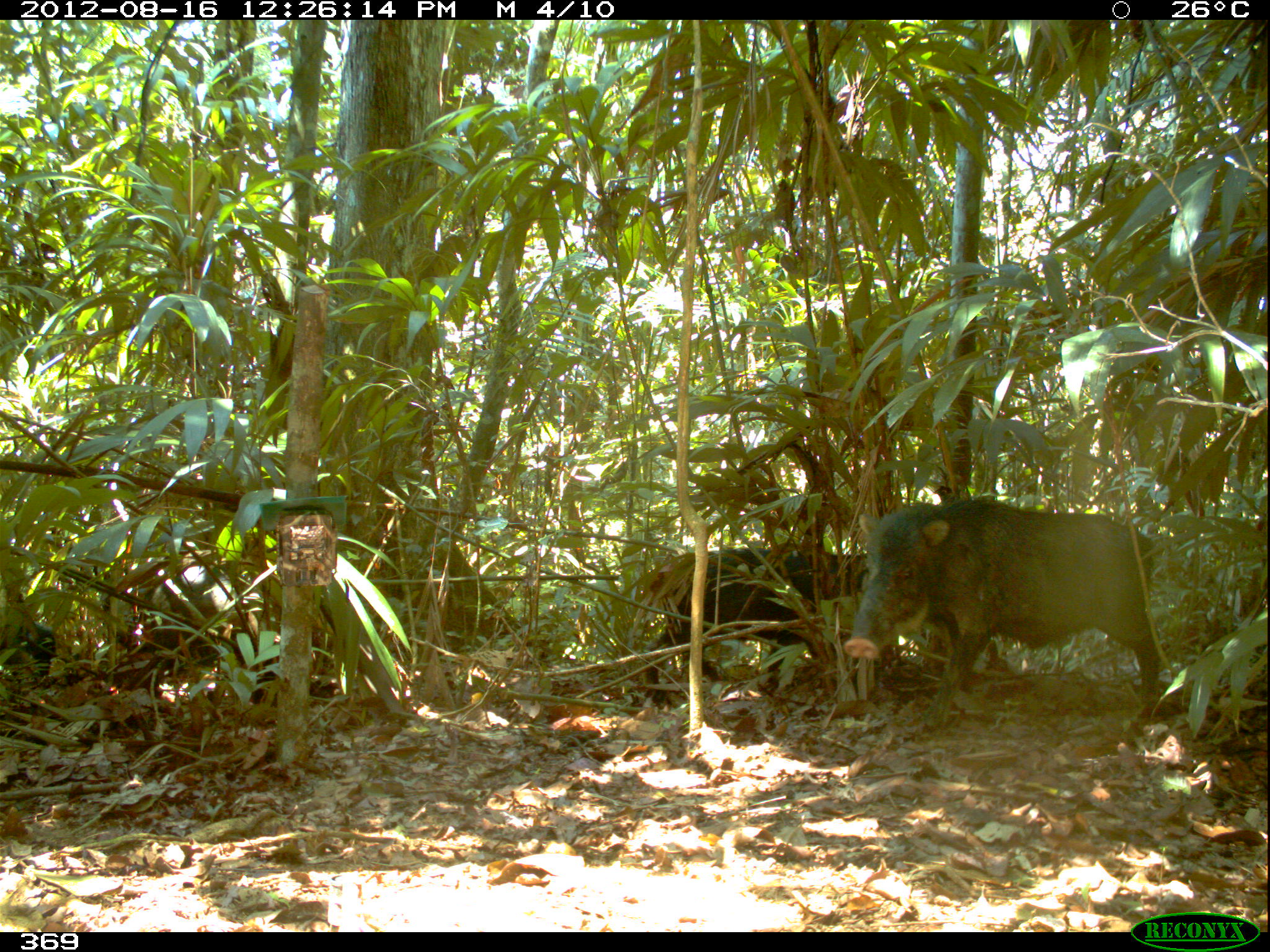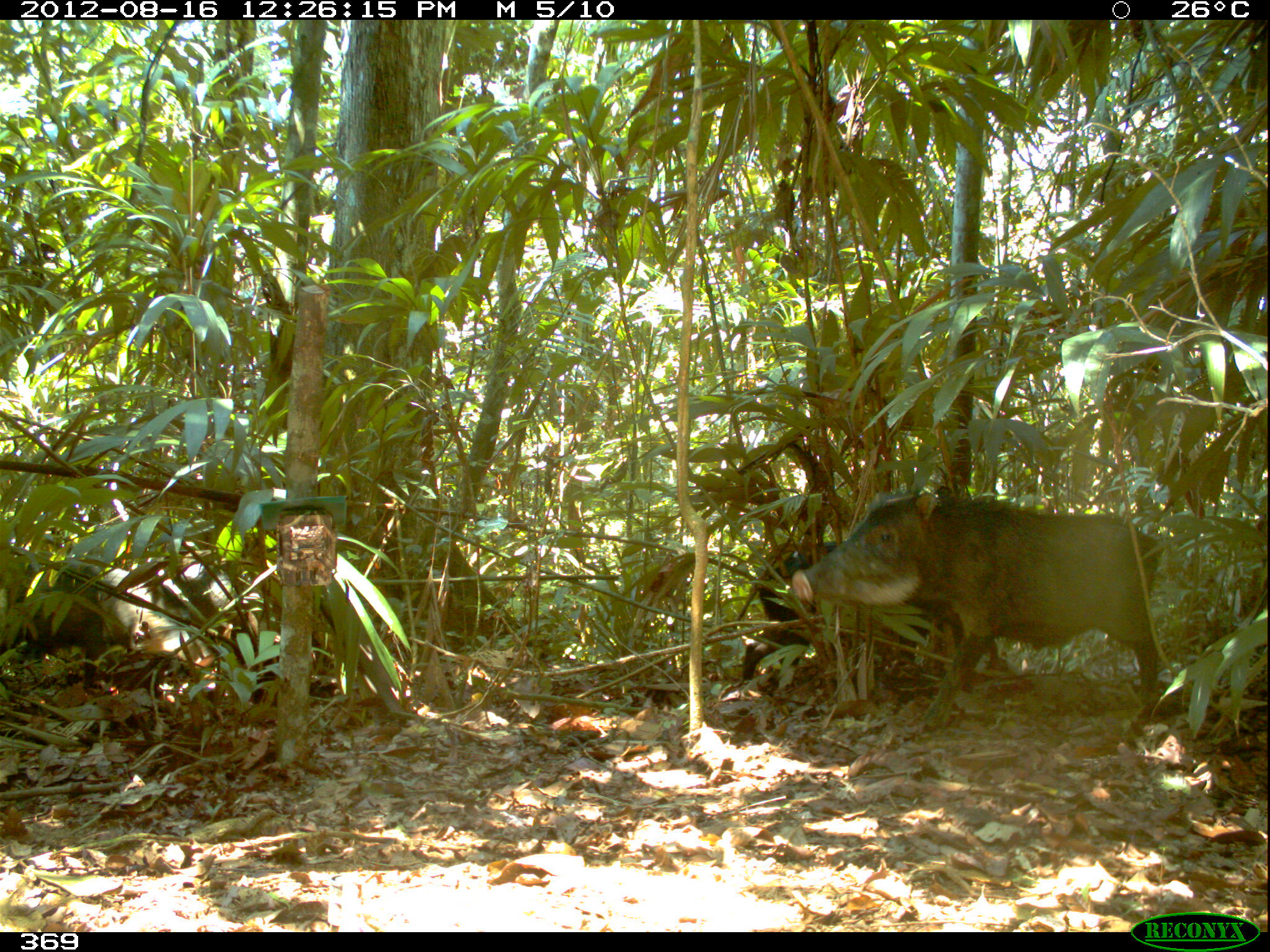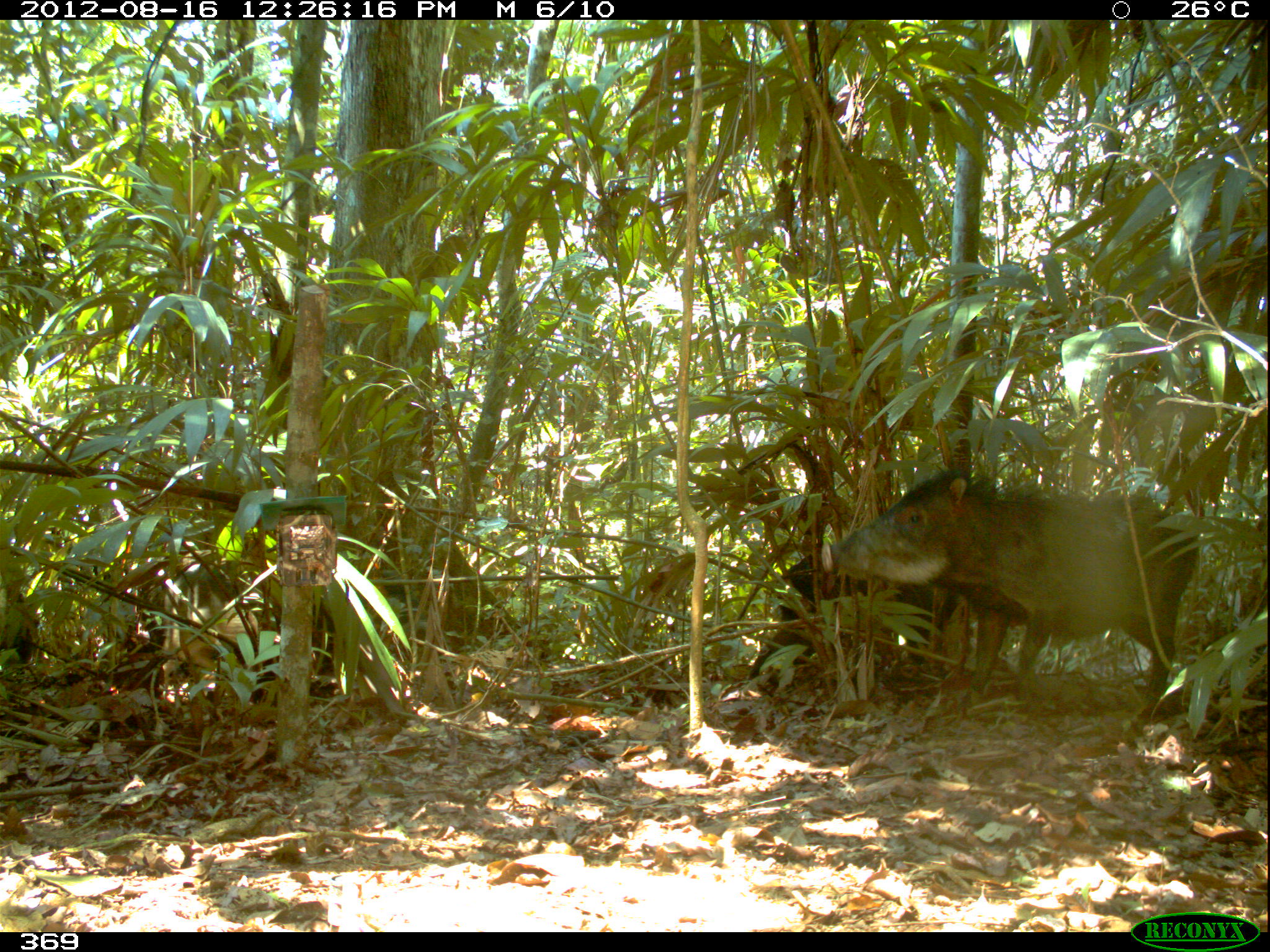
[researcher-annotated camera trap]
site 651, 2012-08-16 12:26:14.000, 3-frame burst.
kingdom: Animalia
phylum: Chordata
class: Mammalia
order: Artiodactyla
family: Tayassuidae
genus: Tayassu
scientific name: Tayassu pecari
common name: white-lipped peccary